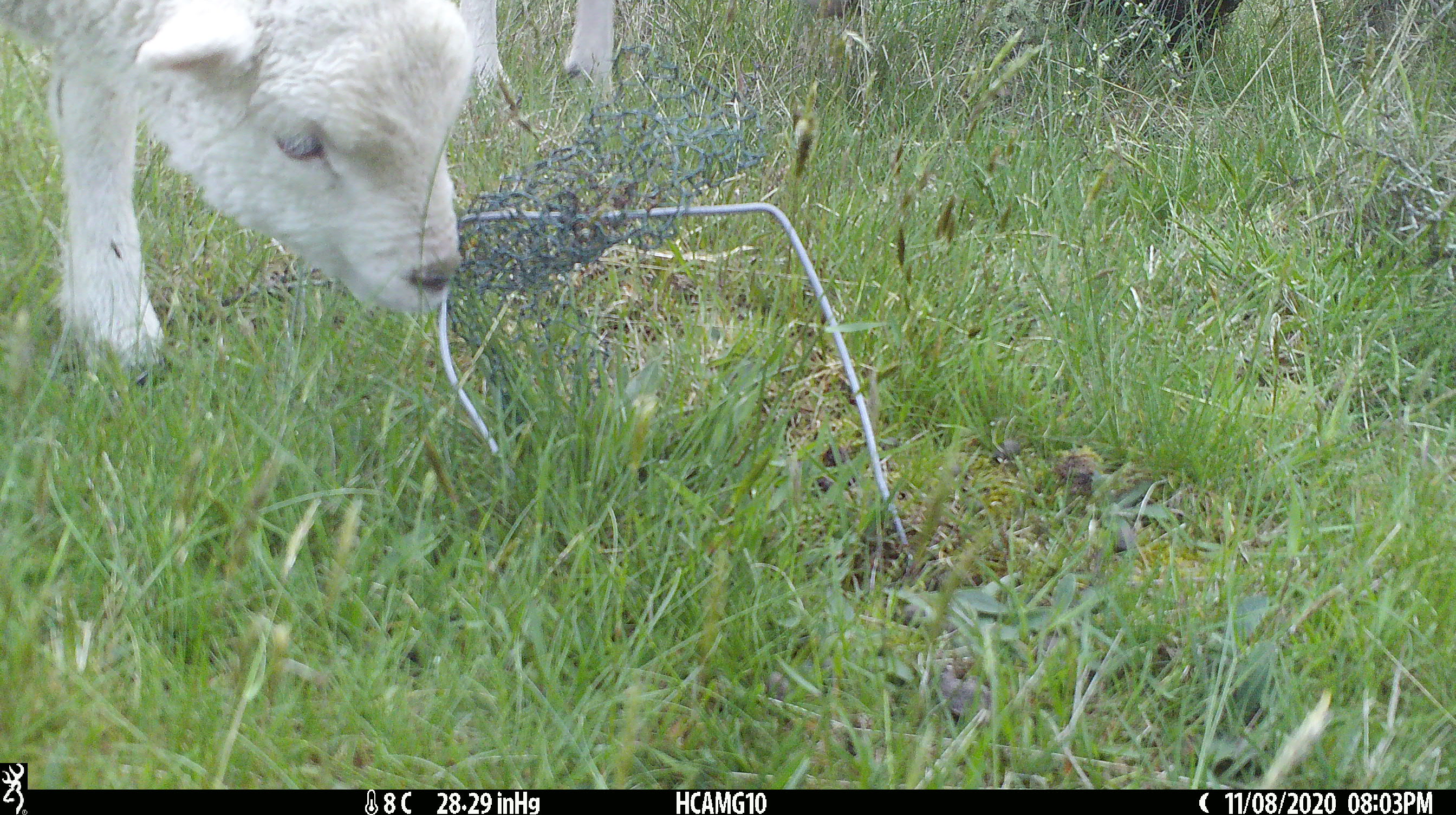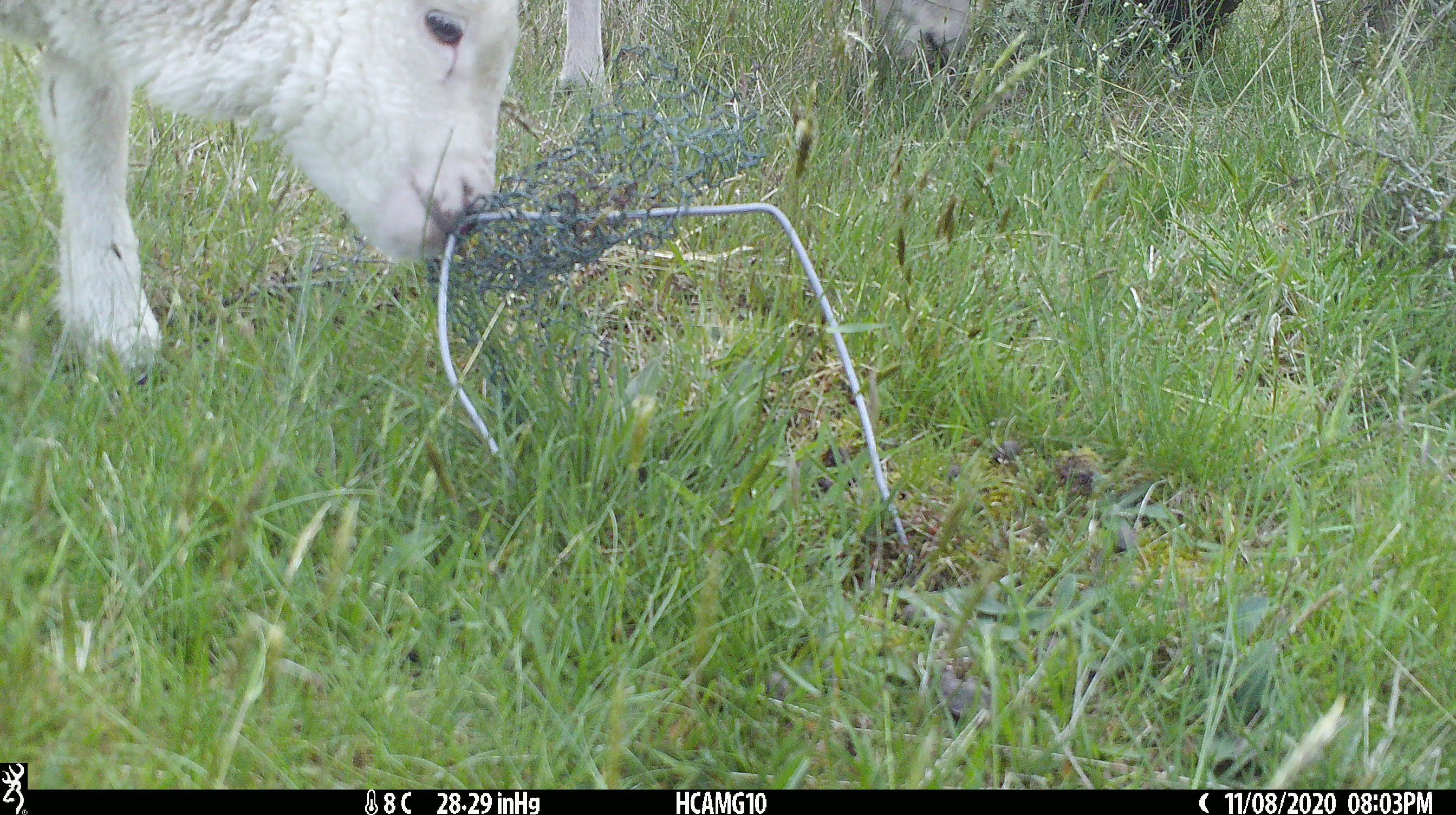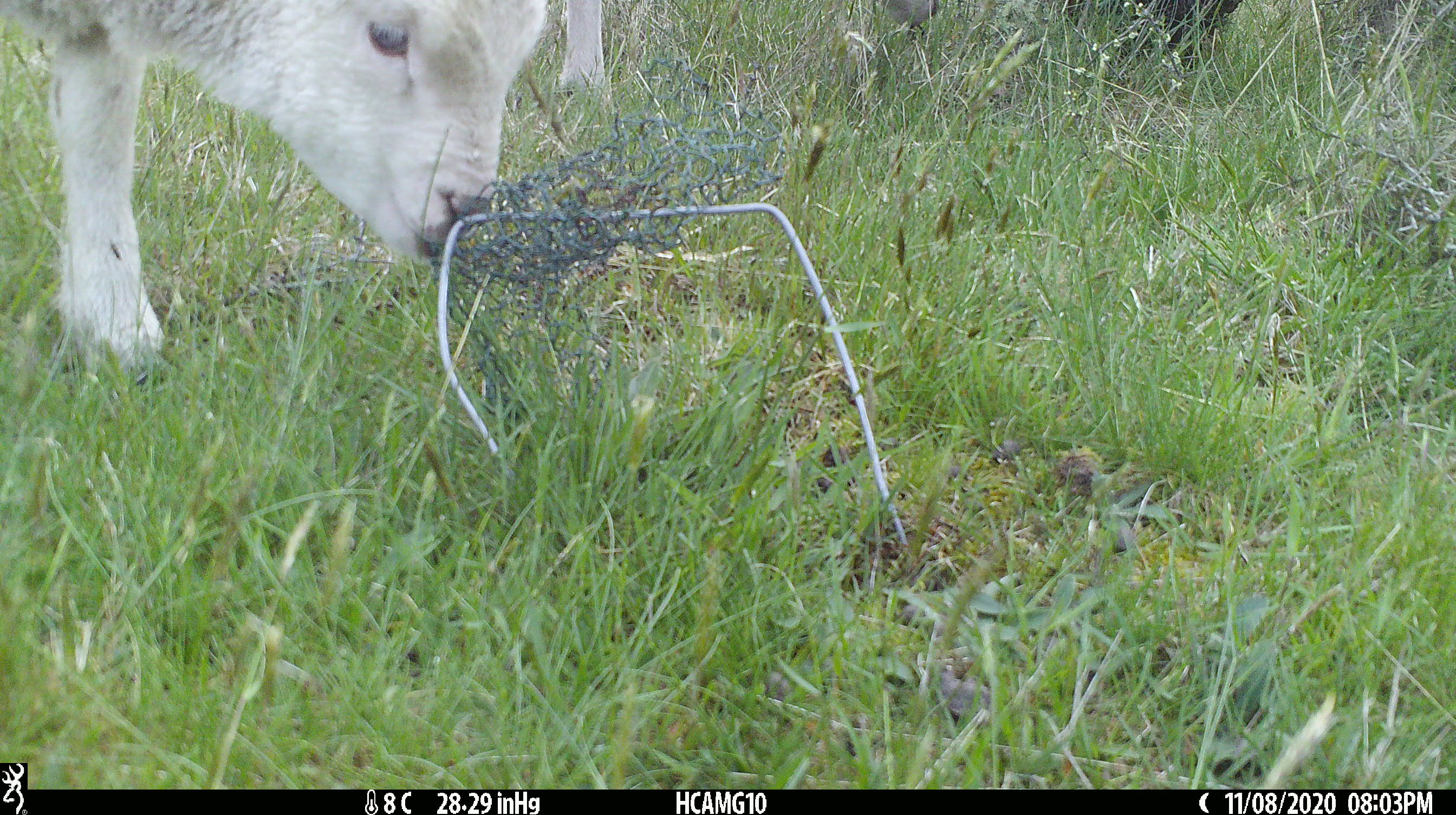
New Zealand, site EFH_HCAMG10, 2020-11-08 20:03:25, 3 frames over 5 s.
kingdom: Animalia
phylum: Chordata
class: Mammalia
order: Artiodactyla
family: Bovidae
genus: Ovis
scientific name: Ovis aries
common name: domestic sheep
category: sheep